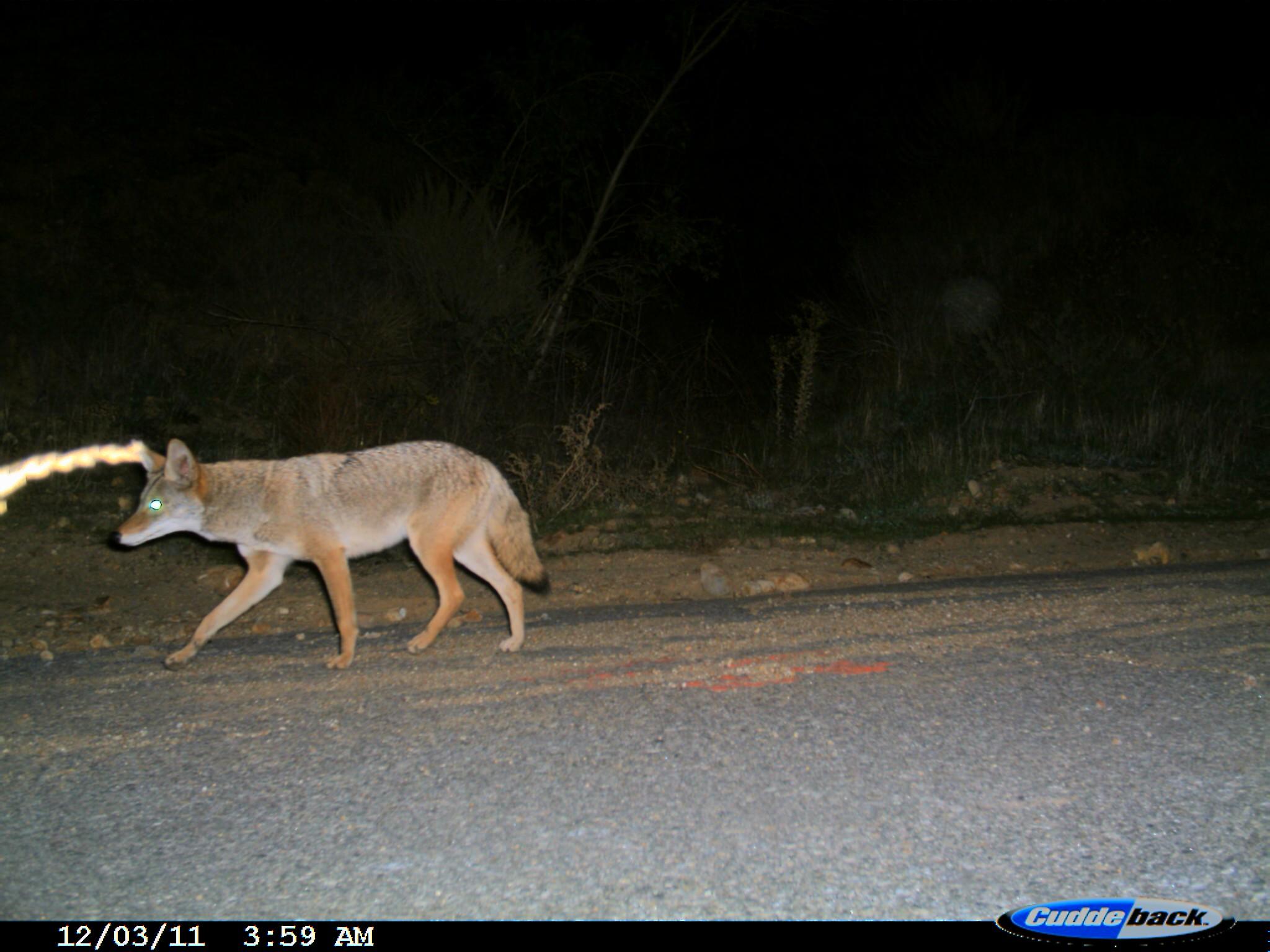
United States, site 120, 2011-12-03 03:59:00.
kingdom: Animalia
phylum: Chordata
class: Mammalia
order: Carnivora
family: Canidae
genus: Canis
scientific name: Canis latrans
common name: coyote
Coyote (Canis latrans).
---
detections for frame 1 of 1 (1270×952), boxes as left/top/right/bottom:
coyote: 98/428/568/685